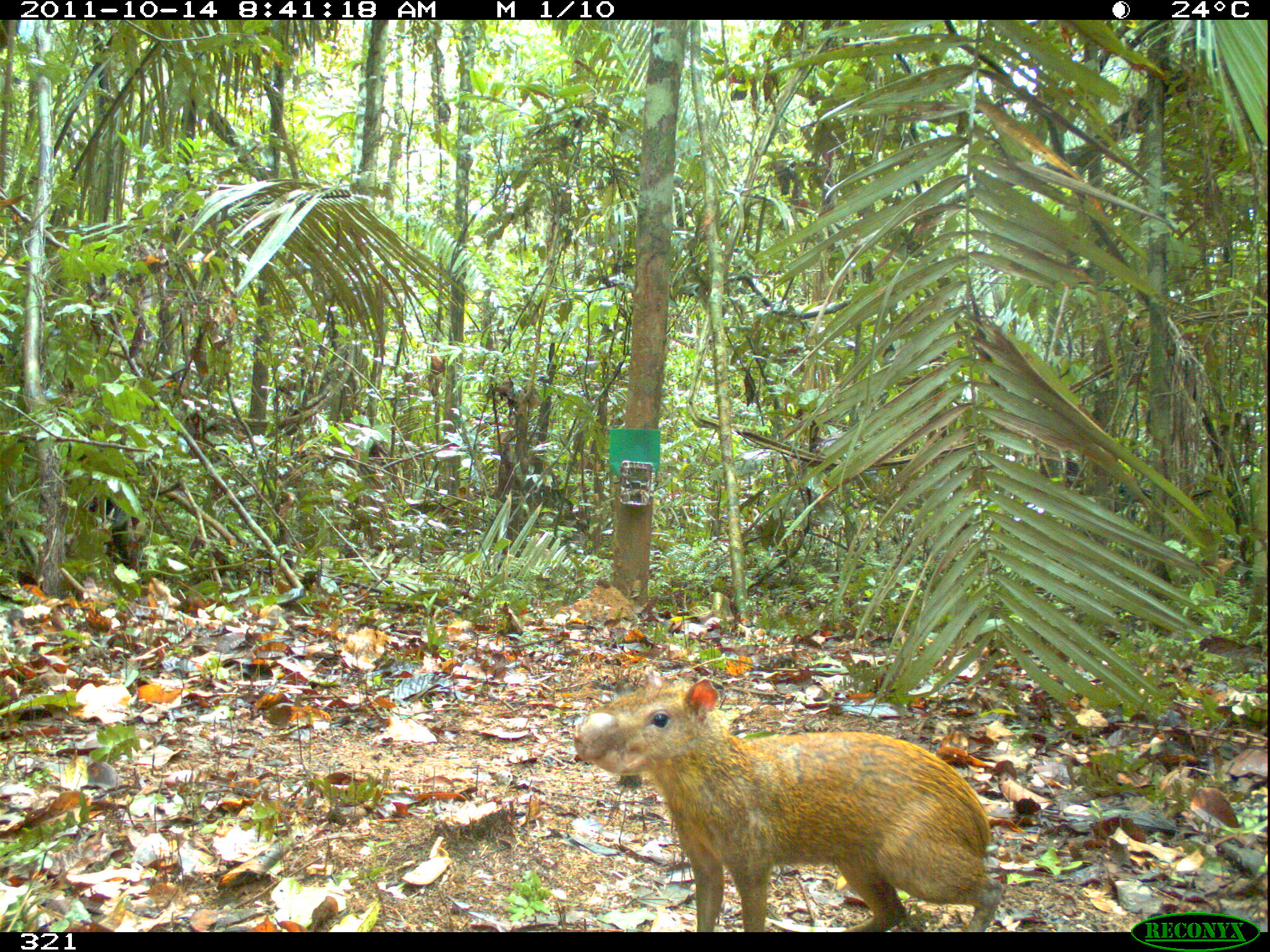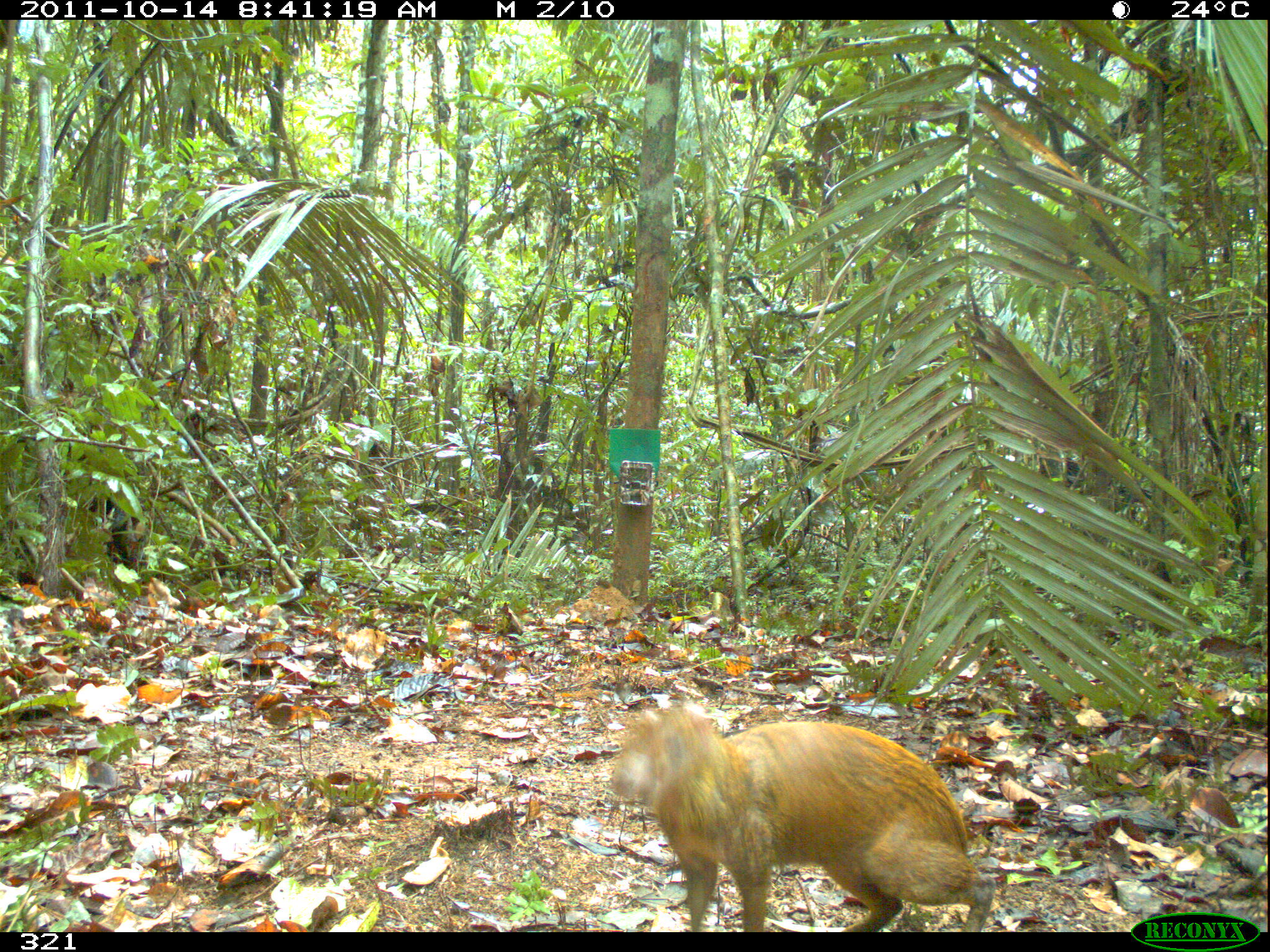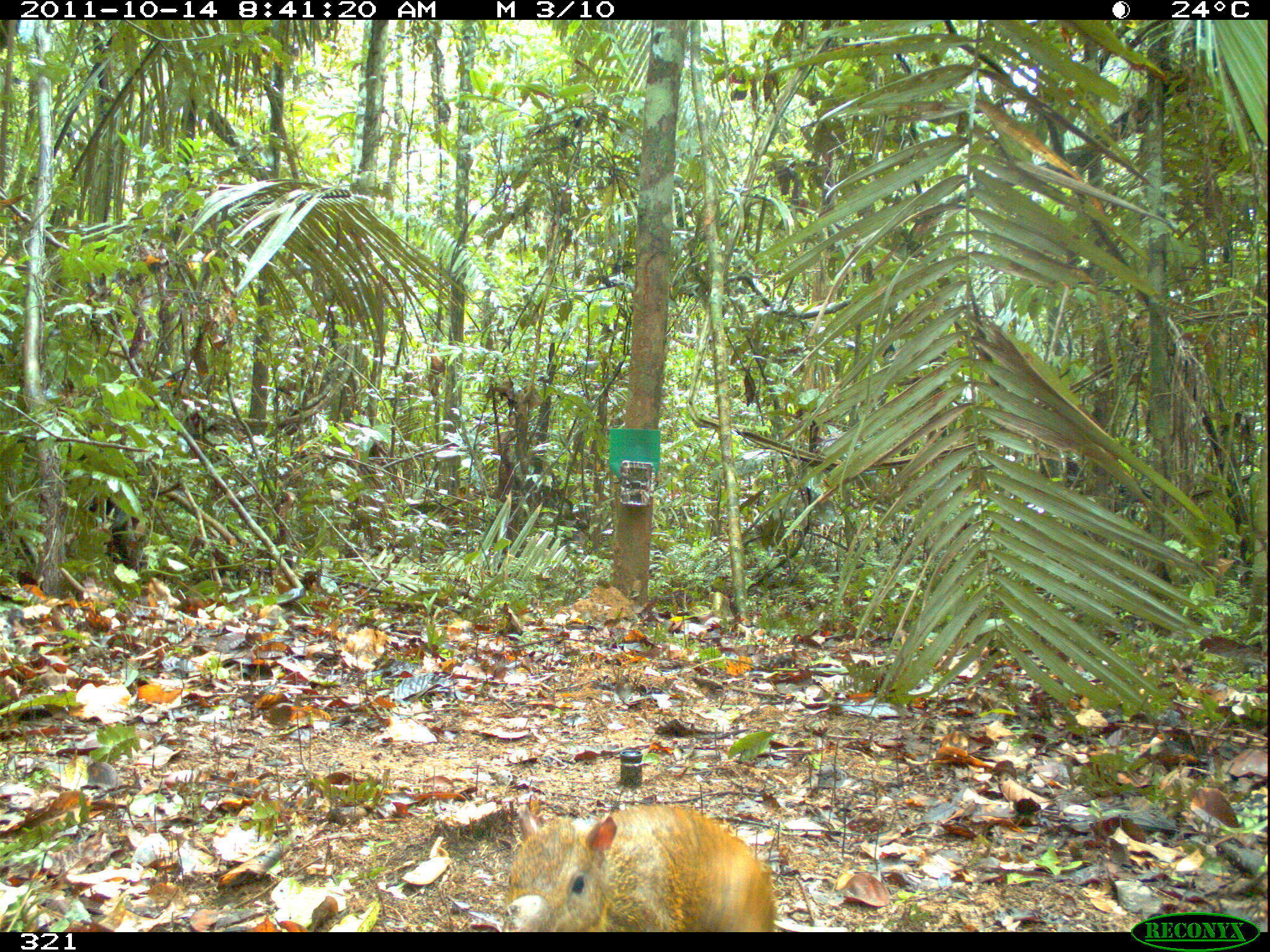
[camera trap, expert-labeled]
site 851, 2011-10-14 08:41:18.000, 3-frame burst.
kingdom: Animalia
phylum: Chordata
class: Mammalia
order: Rodentia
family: Dasyproctidae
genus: Dasyprocta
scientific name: Dasyprocta punctata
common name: central american agouti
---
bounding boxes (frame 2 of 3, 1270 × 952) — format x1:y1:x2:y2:
dasyprocta punctata: 608:701:995:932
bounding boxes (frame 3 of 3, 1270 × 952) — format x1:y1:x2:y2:
dasyprocta punctata: 502:801:778:932